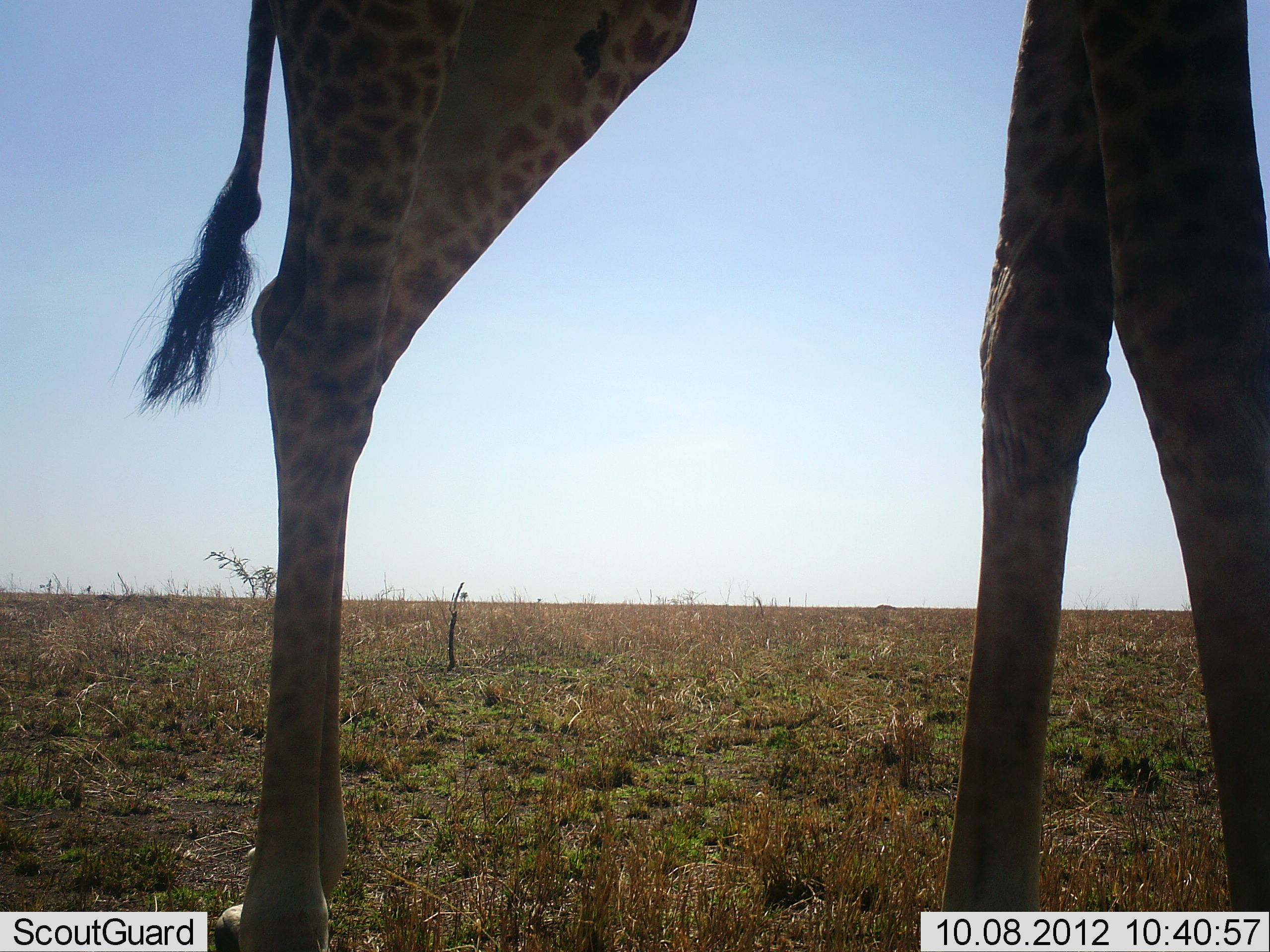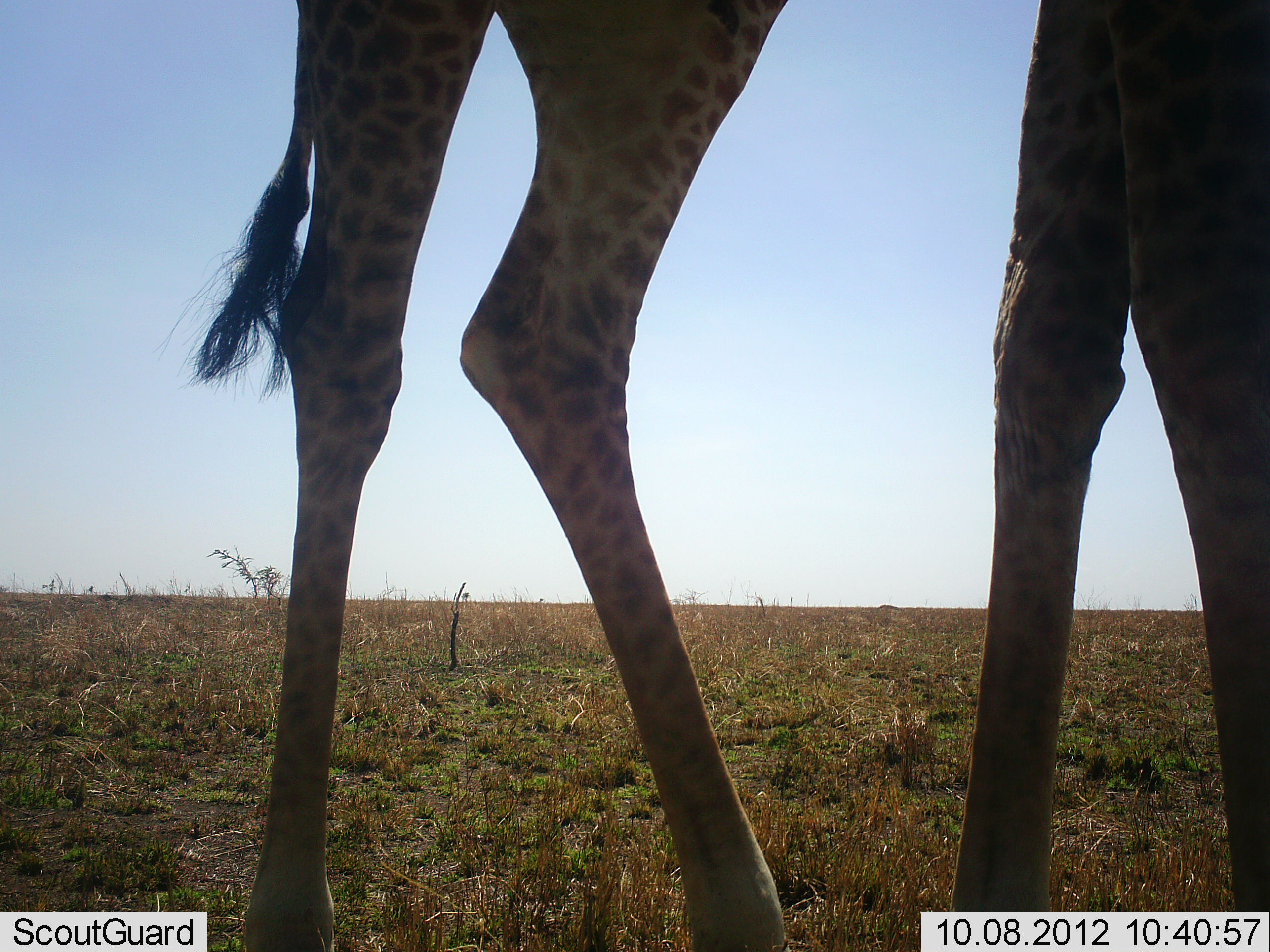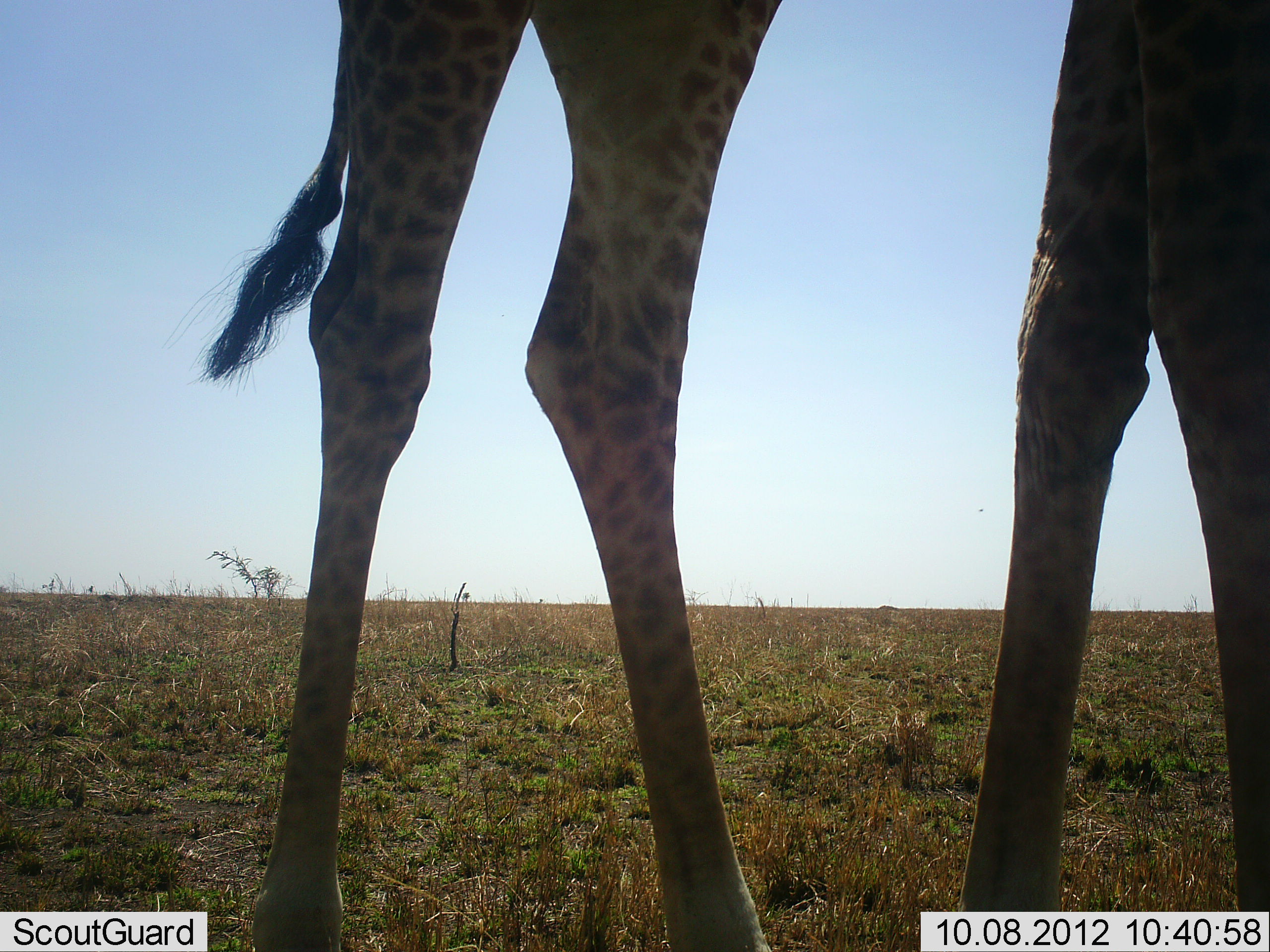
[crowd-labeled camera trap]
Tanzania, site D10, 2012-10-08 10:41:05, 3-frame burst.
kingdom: Animalia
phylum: Chordata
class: Mammalia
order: Artiodactyla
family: Giraffidae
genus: Giraffa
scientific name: Giraffa camelopardalis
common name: giraffe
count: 1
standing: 80%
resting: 0%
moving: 30%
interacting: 0%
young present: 0%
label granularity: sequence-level